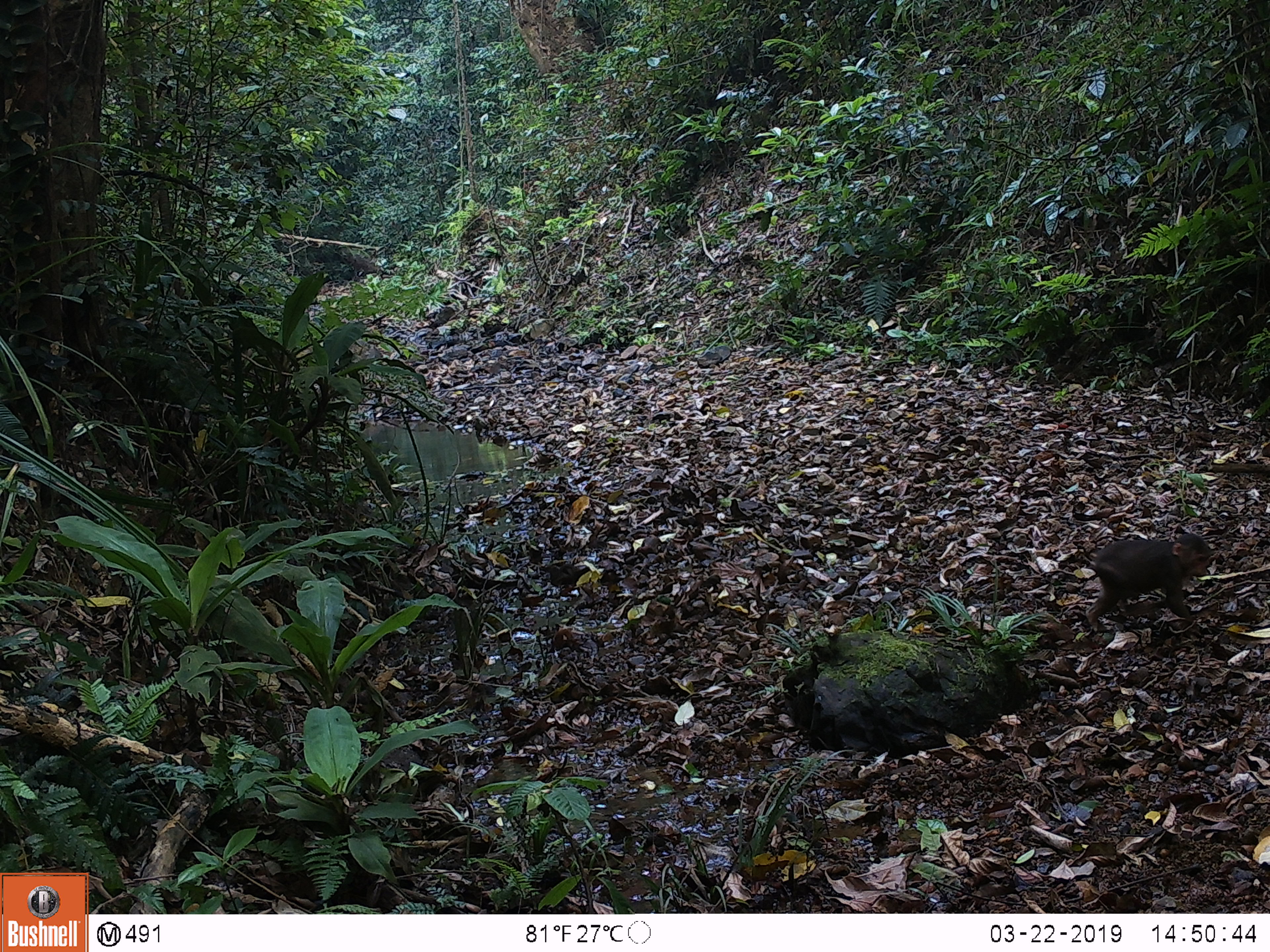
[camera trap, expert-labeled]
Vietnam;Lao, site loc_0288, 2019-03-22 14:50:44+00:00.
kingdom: Animalia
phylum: Chordata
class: Mammalia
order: Primates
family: Cercopithecidae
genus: Macaca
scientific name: Macaca arctoides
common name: stump-tailed macaque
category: stump tailed macaque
Stump tailed macaque (stump-tailed macaque) (Macaca arctoides). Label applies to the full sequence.